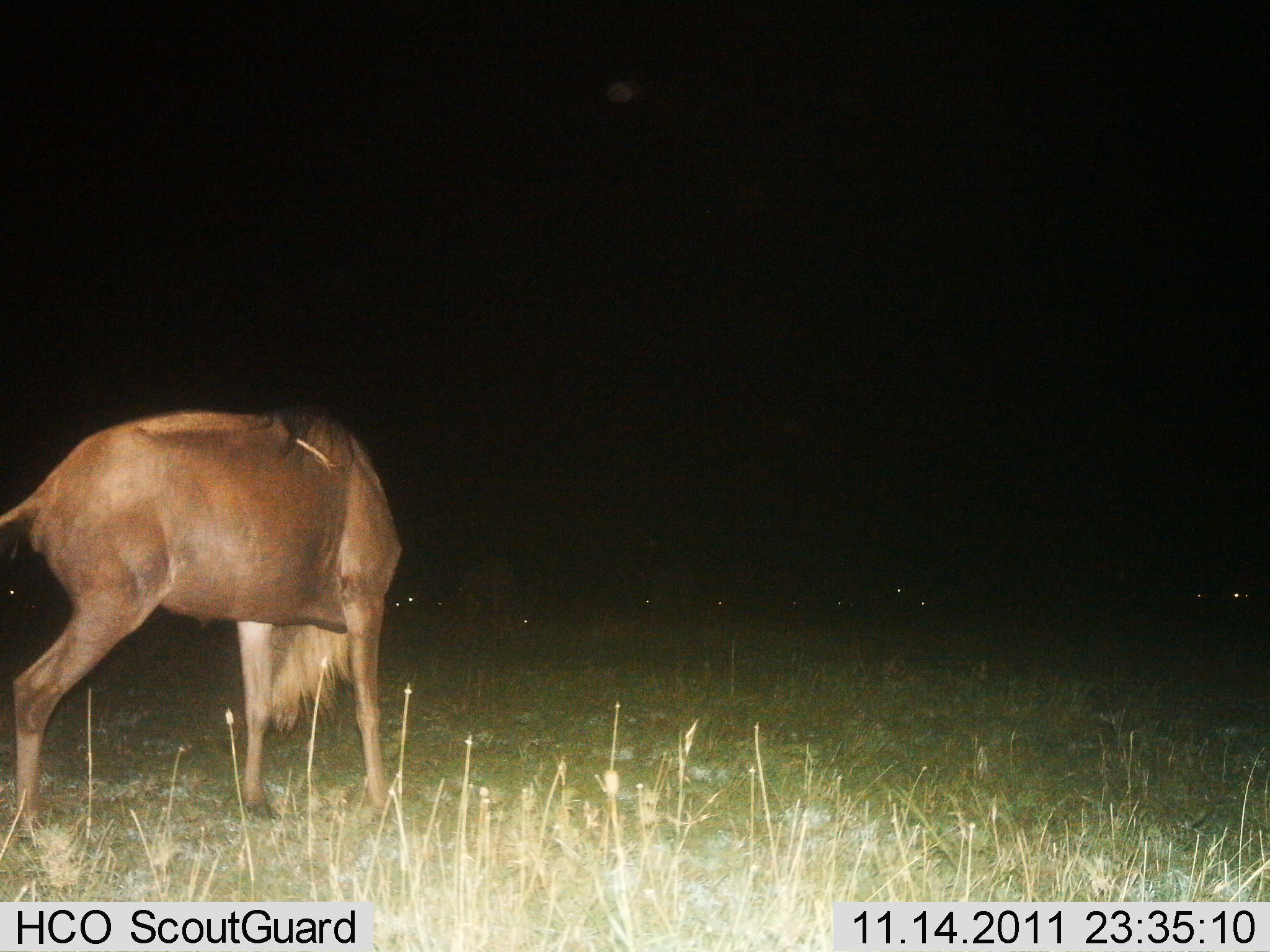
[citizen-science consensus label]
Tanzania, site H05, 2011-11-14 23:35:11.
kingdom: Animalia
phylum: Chordata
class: Mammalia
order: Artiodactyla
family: Bovidae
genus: Connochaetes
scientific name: Connochaetes taurinus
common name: blue wildebeest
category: wildebeest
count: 3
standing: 77%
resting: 15%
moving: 8%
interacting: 0%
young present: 0%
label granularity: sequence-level